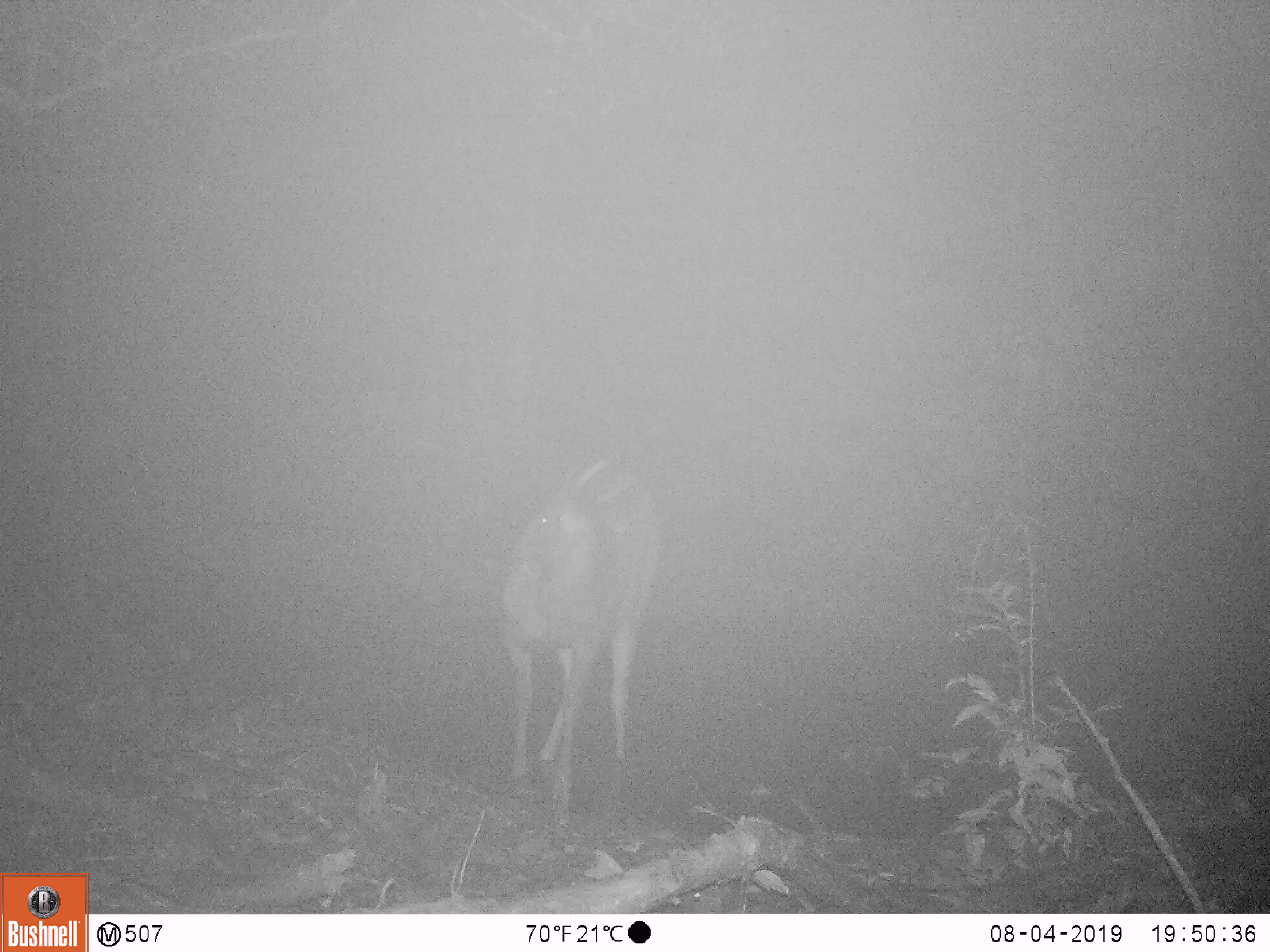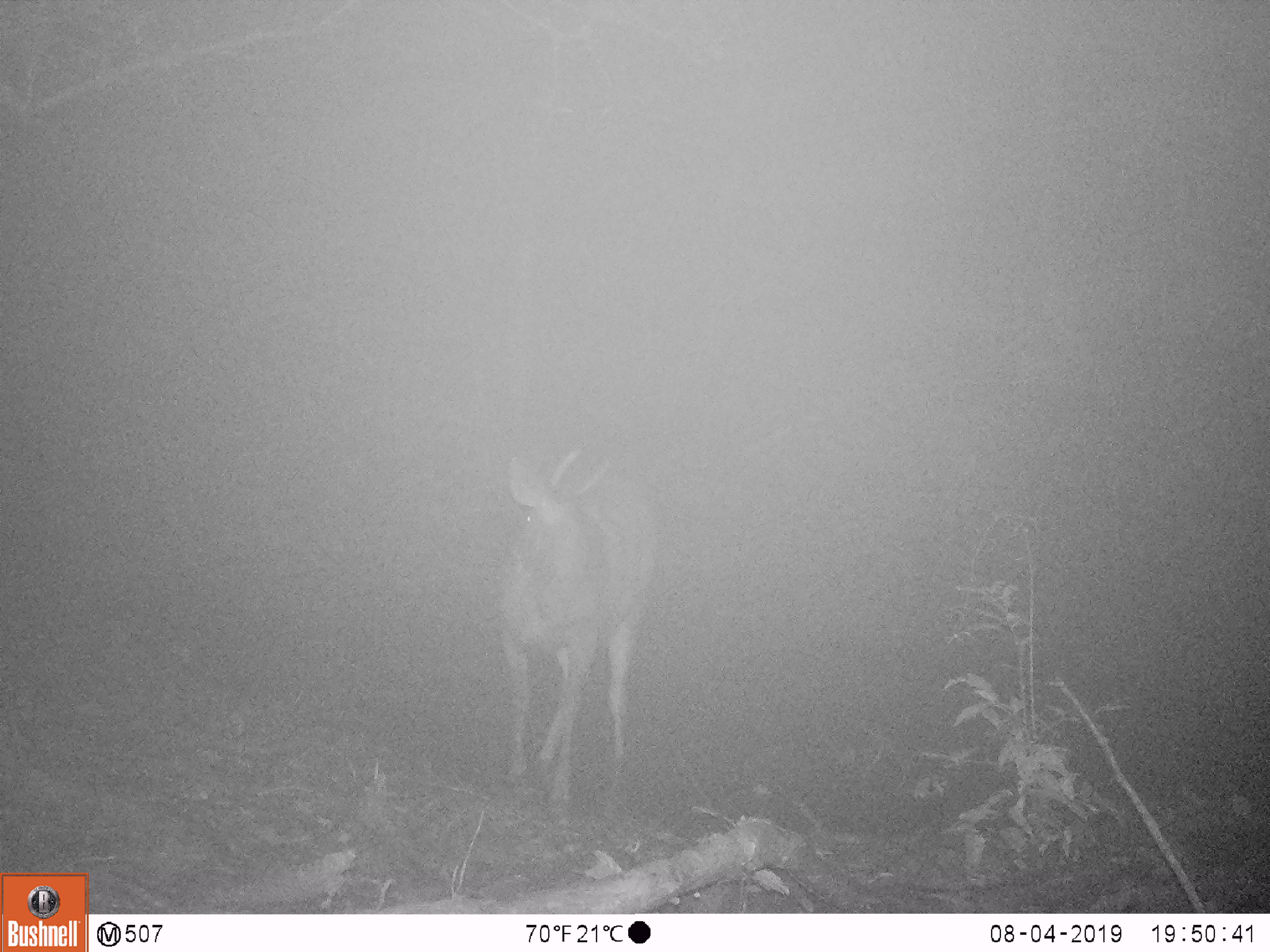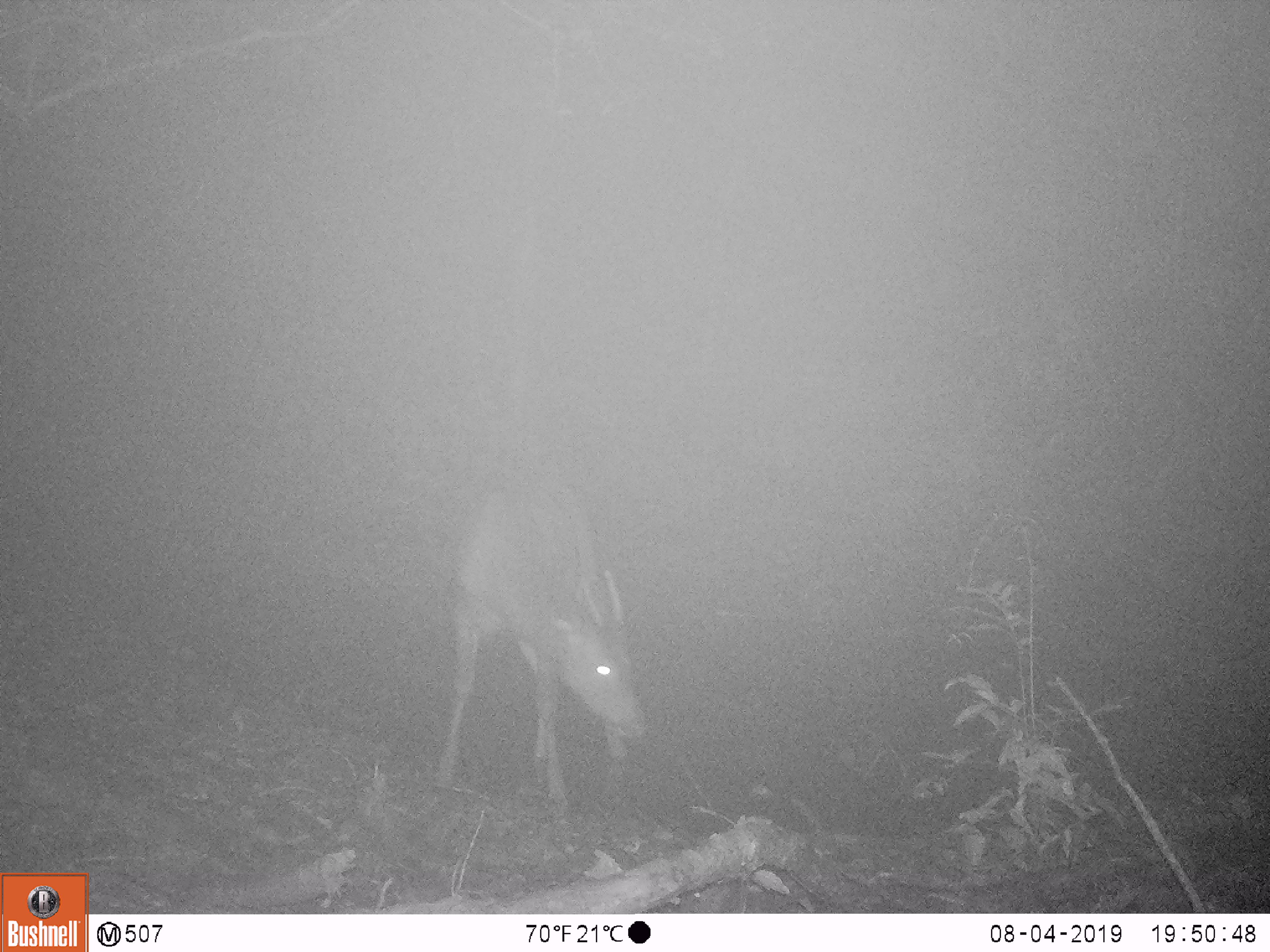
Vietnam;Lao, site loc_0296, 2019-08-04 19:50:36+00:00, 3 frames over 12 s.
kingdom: Animalia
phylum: Chordata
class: Mammalia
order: Artiodactyla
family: Cervidae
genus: Rusa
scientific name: Rusa unicolor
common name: sambar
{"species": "sambar (Rusa unicolor)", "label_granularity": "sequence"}